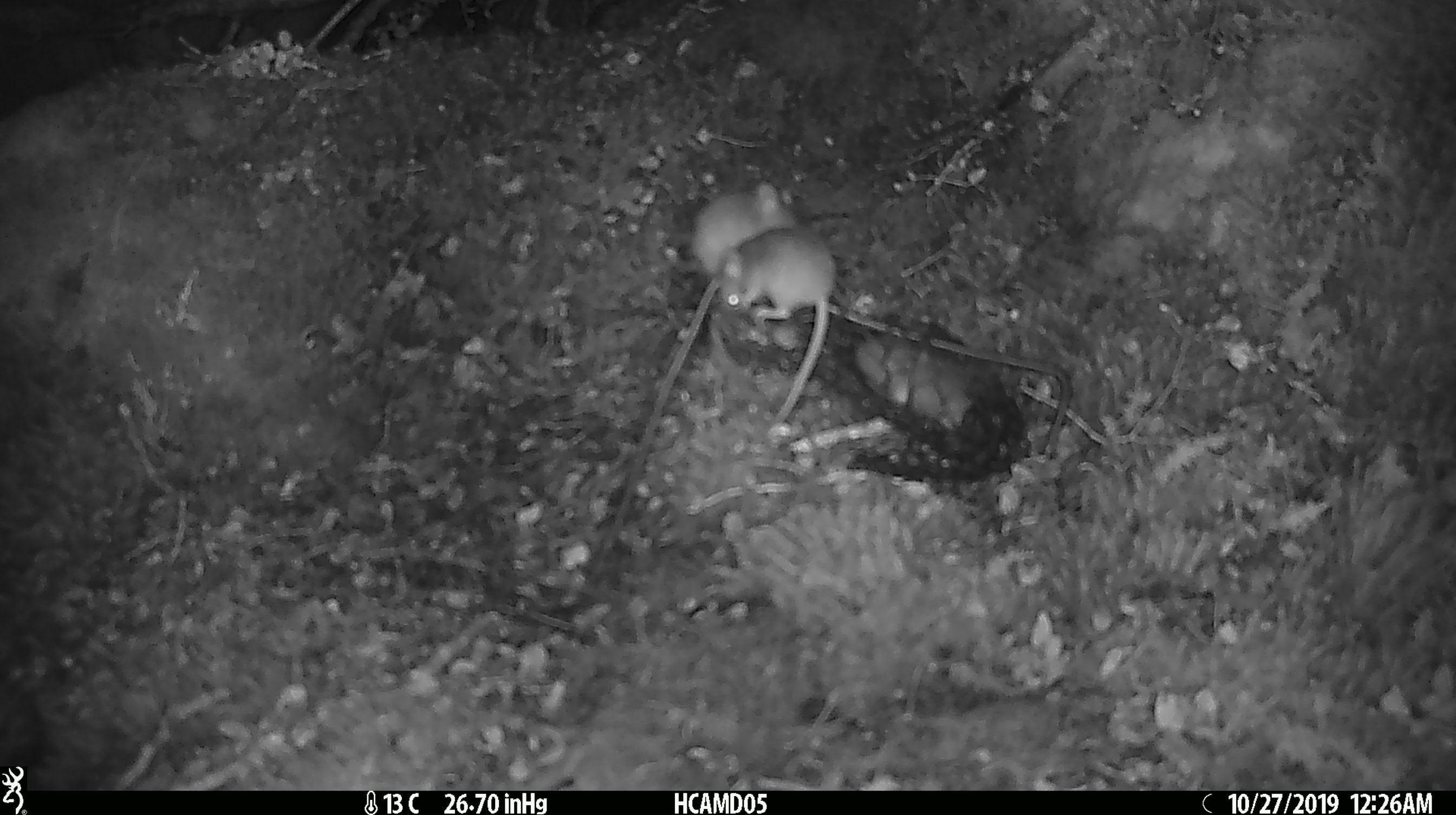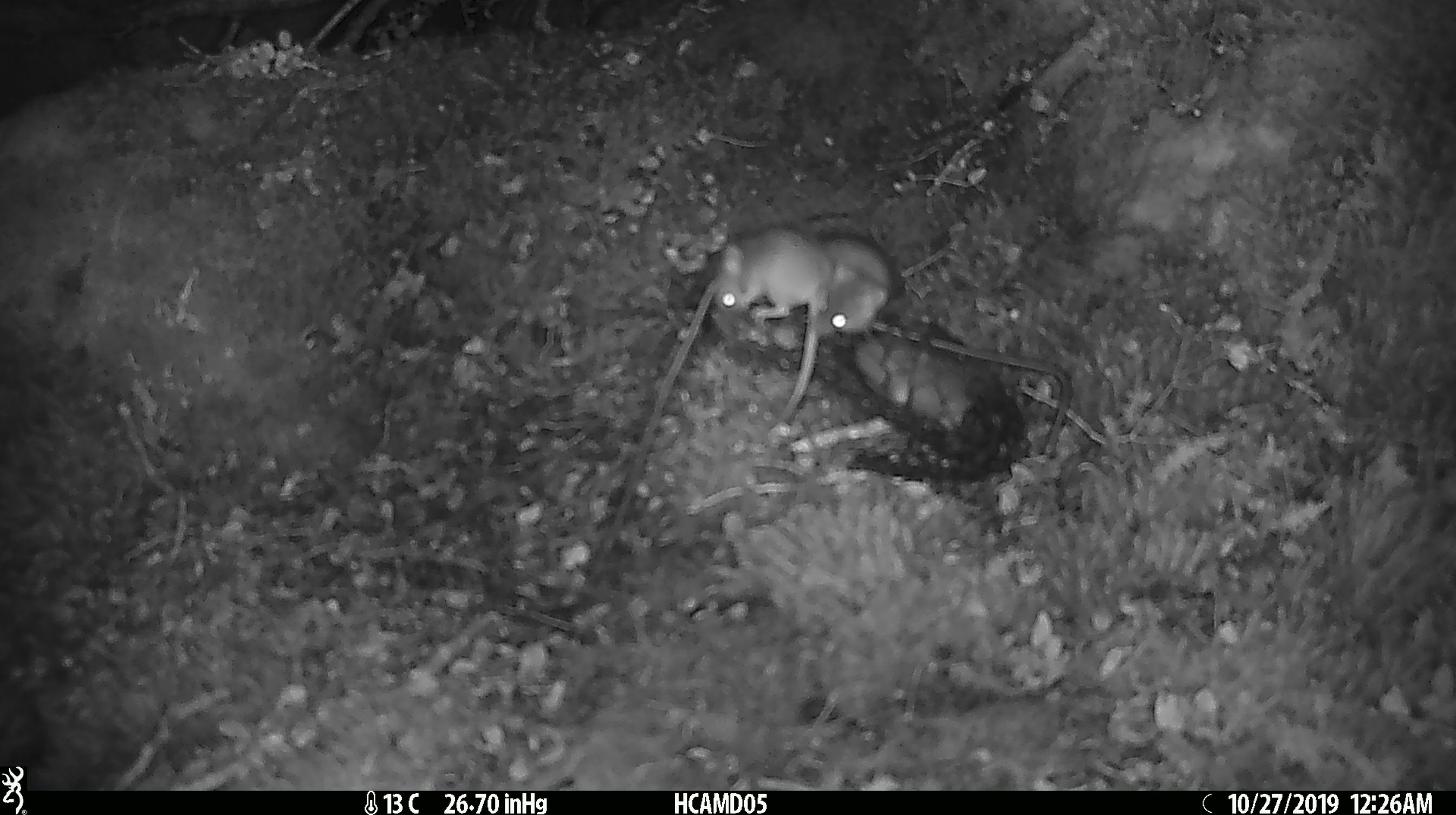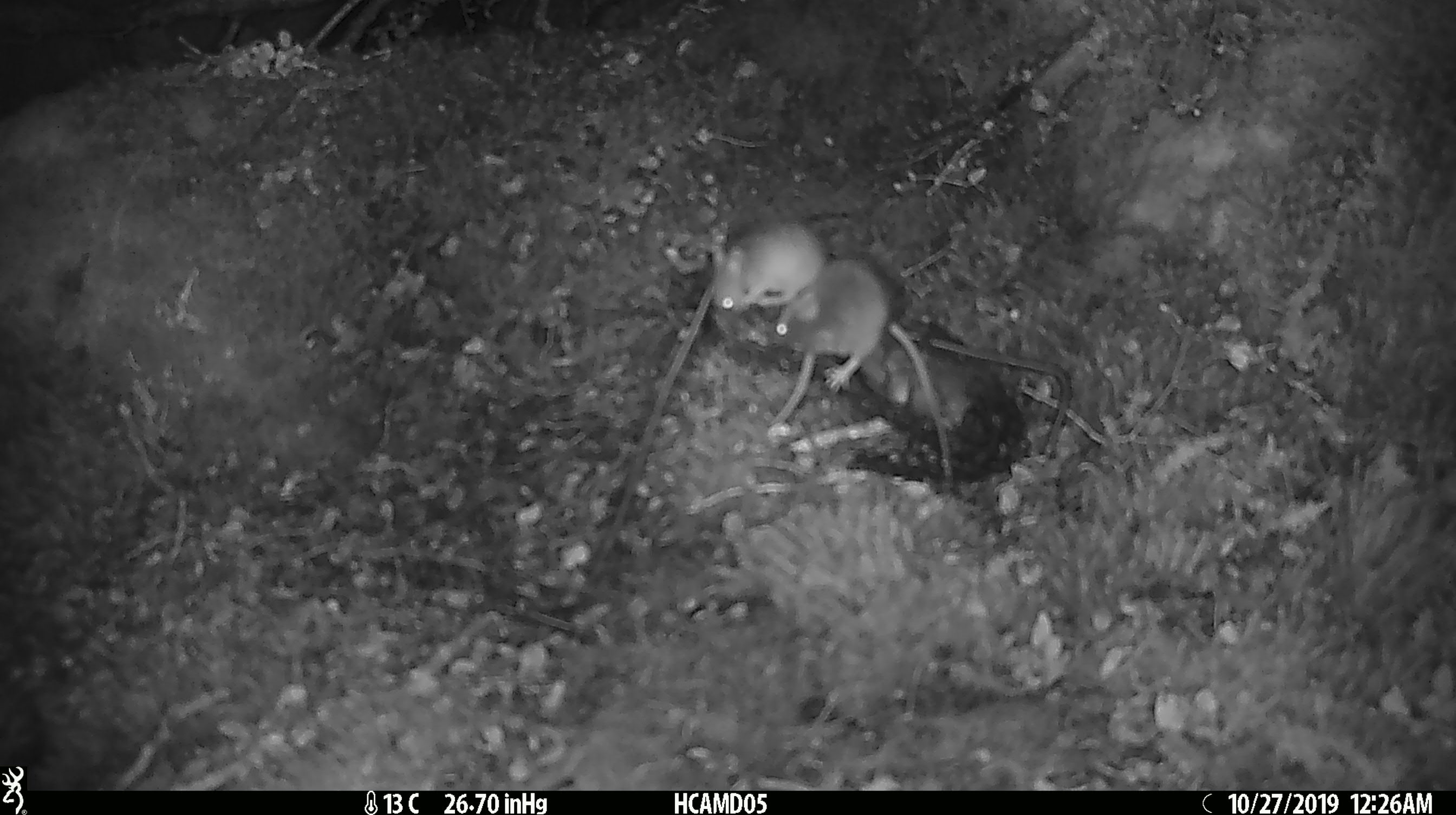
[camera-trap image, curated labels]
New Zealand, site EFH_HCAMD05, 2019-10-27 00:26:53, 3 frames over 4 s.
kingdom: Animalia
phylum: Chordata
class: Mammalia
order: Rodentia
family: Muridae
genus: Mus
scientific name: Mus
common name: mouse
Mouse (Mus).